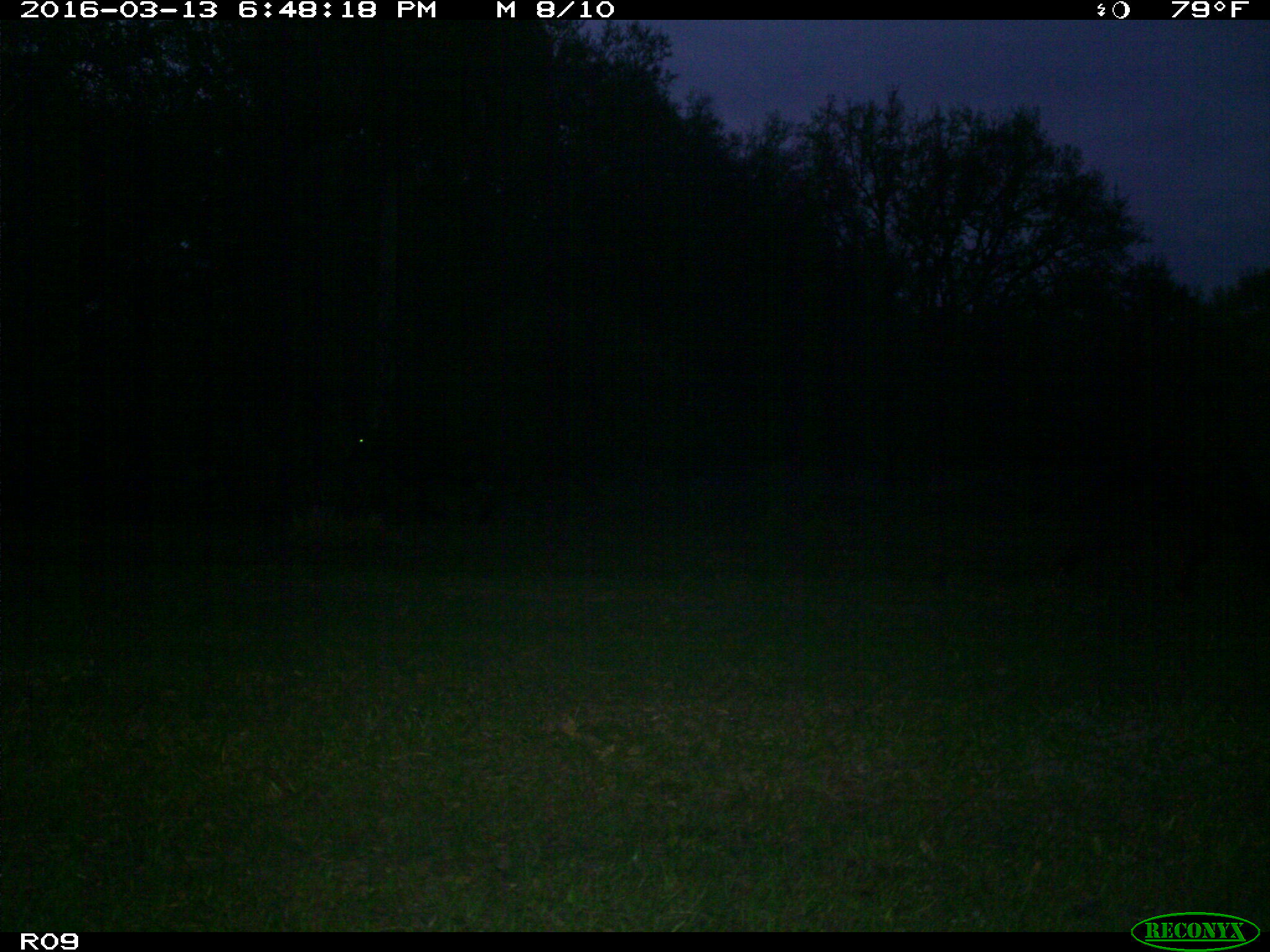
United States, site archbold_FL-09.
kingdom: Animalia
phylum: Chordata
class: Mammalia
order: Artiodactyla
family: Bovidae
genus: Bos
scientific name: Bos taurus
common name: domestic cow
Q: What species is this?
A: Bos taurus (domestic cow).